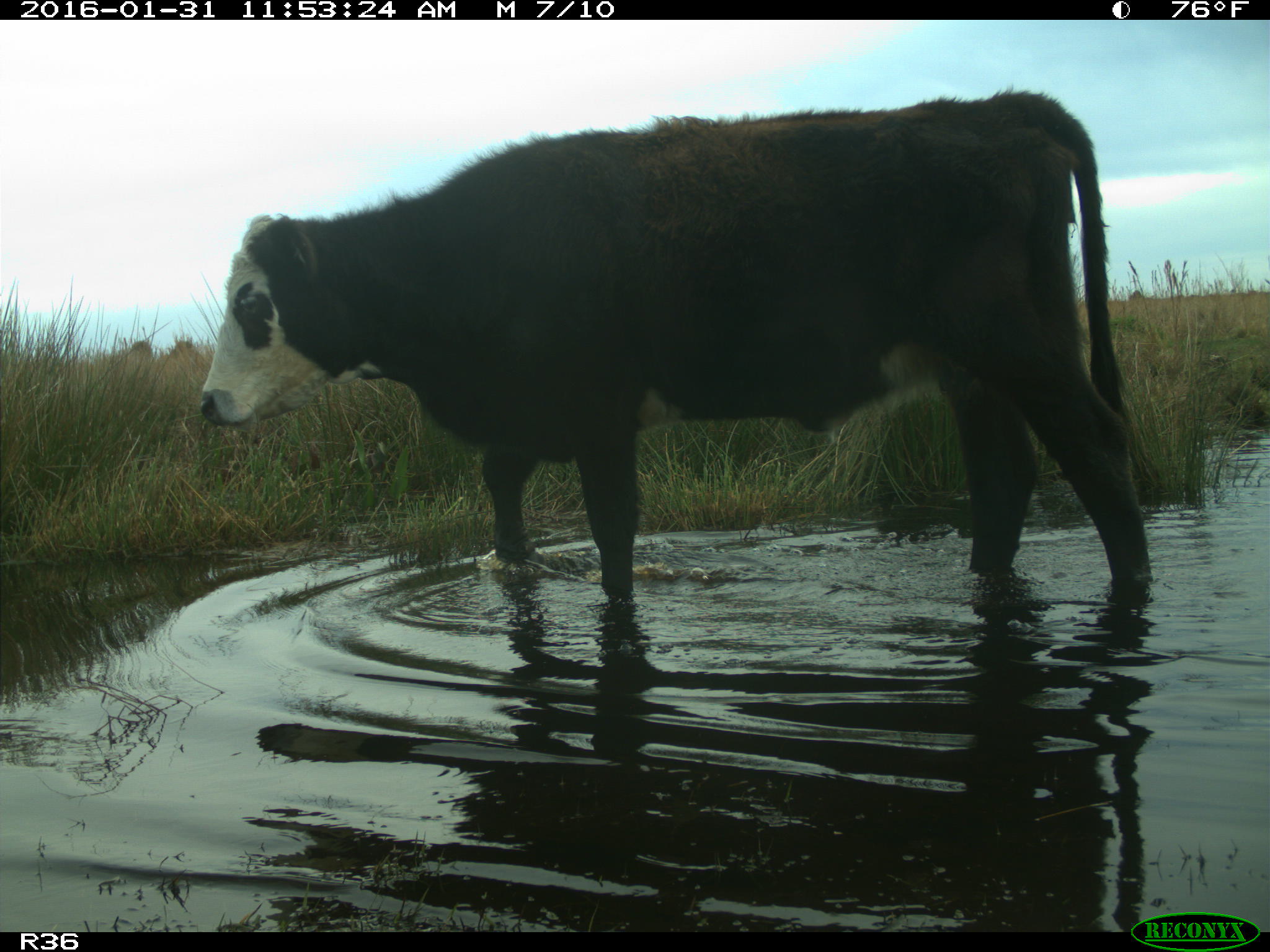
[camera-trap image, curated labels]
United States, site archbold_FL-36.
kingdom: Animalia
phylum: Chordata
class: Mammalia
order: Artiodactyla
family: Bovidae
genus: Bos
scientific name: Bos taurus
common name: domestic cow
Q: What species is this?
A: Bos taurus (domestic cow).